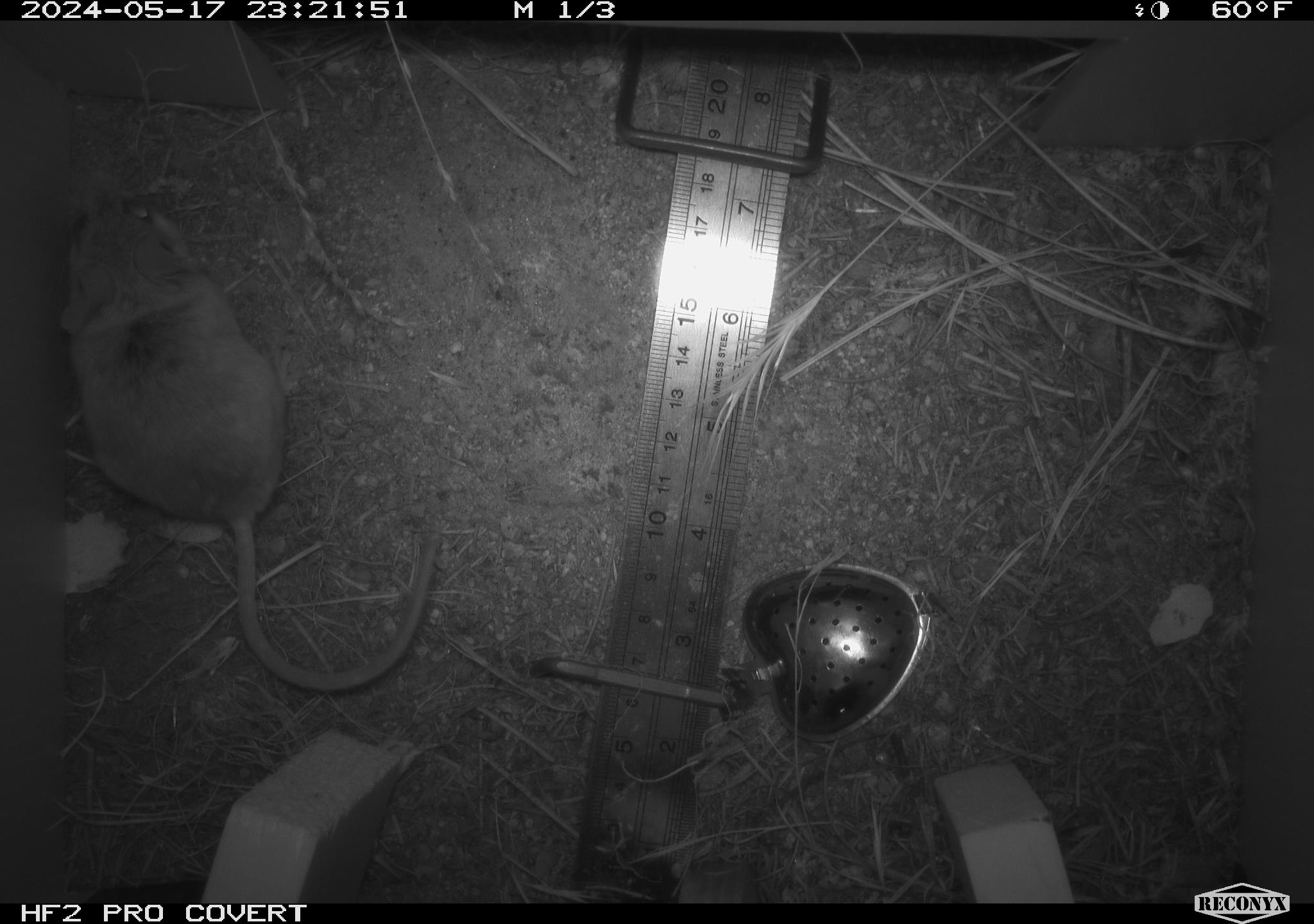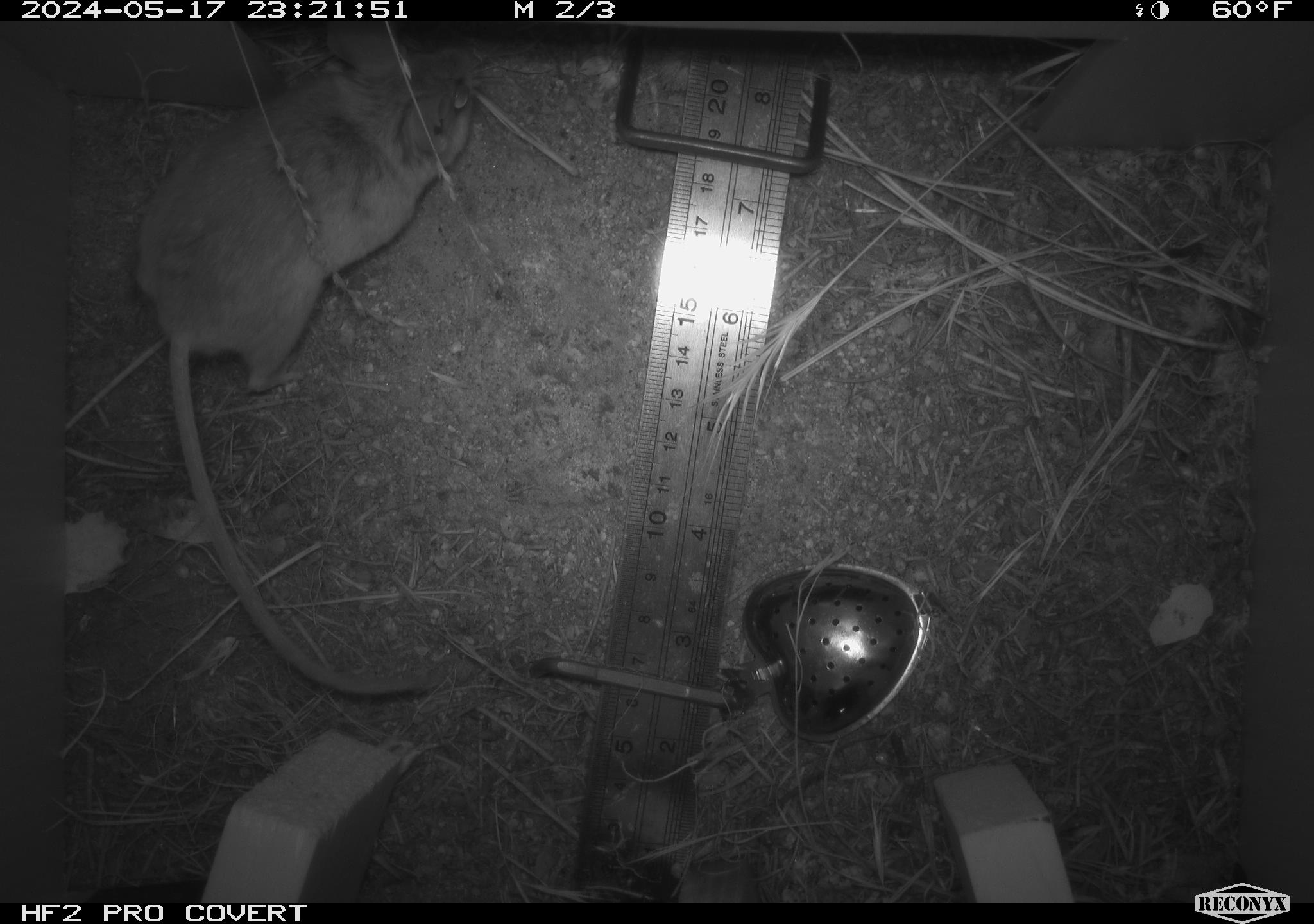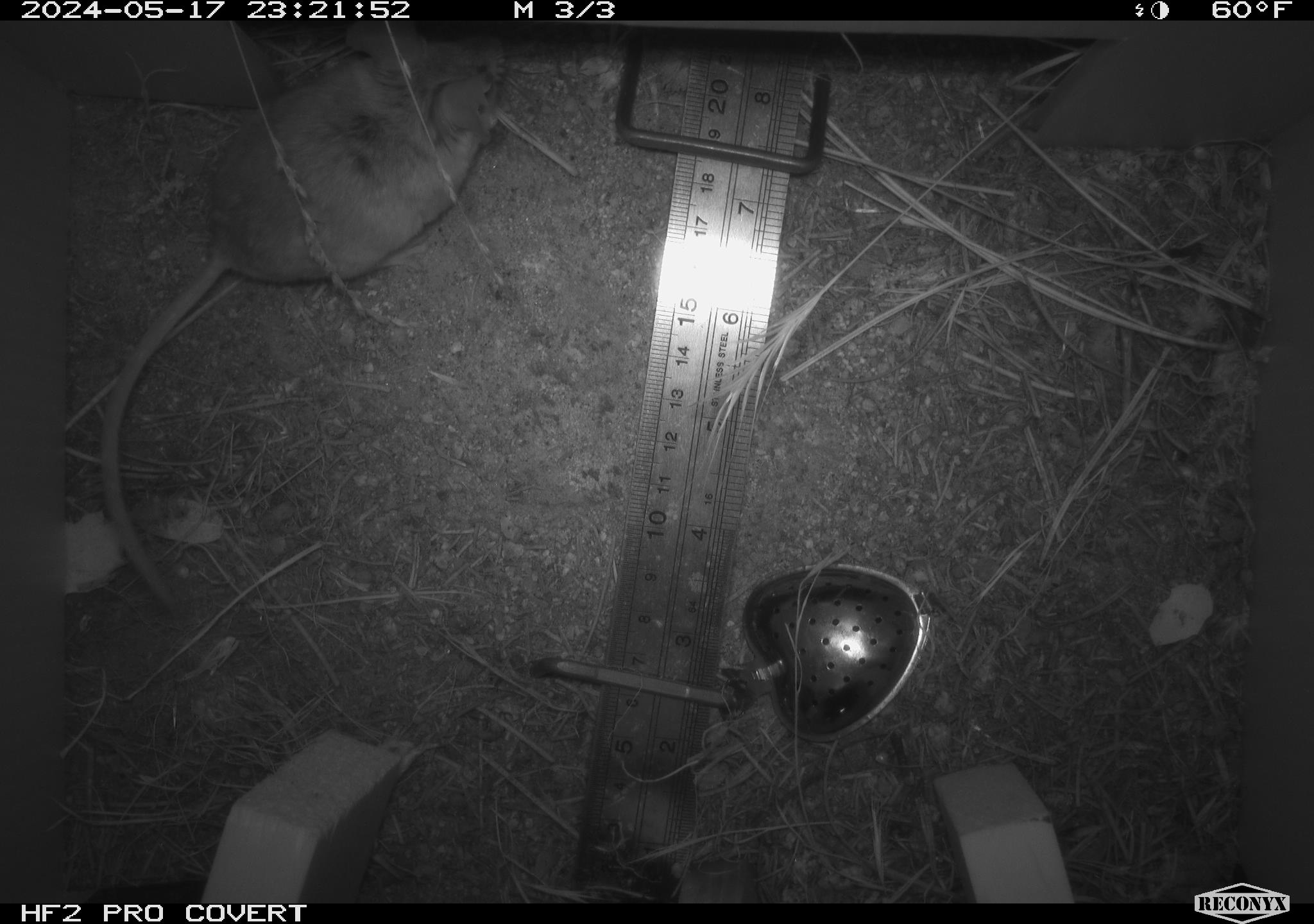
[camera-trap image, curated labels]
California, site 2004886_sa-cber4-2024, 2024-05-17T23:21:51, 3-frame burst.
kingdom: Animalia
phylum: Chordata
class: Mammalia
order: Rodentia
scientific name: Rodentia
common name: mouse species